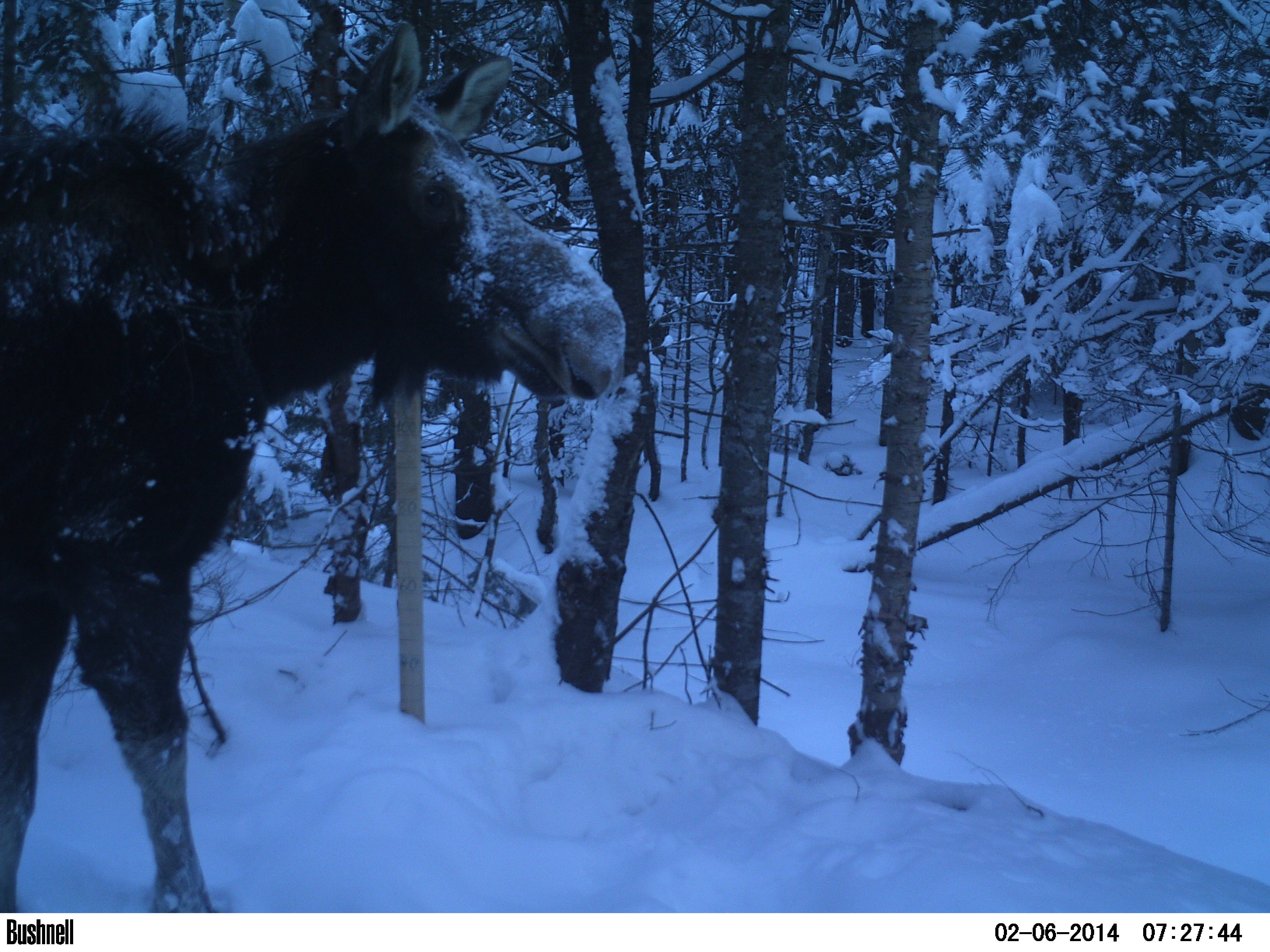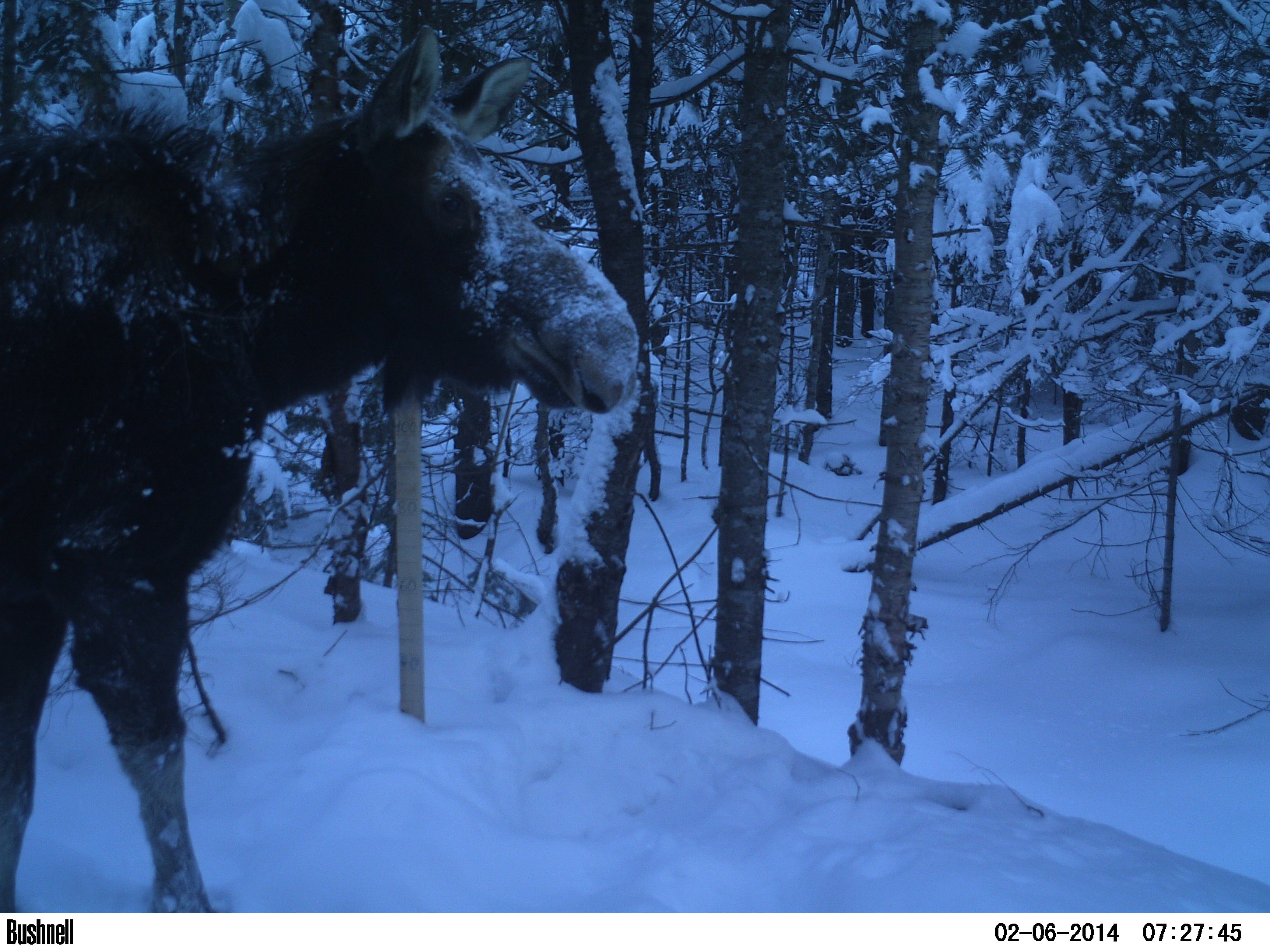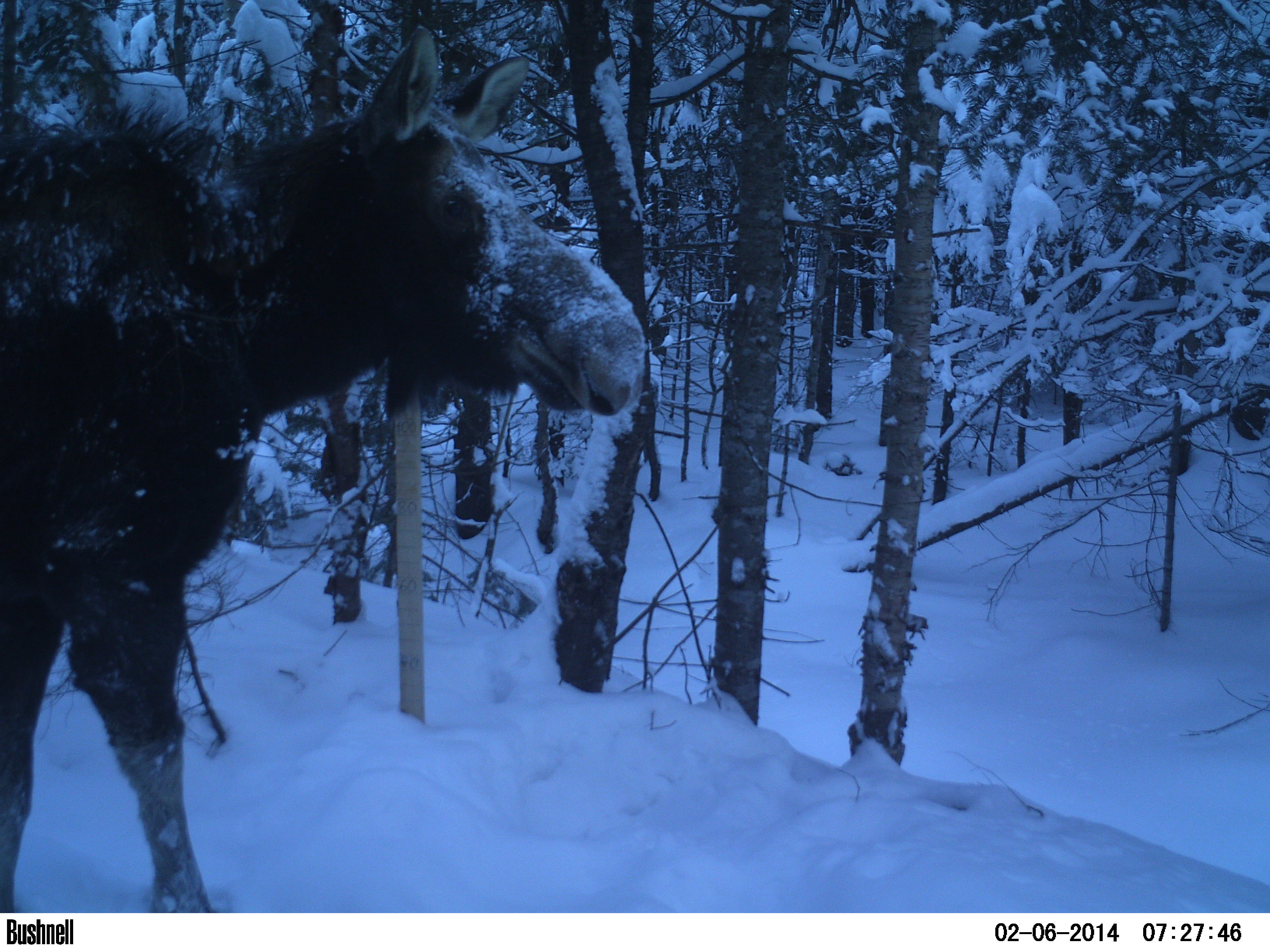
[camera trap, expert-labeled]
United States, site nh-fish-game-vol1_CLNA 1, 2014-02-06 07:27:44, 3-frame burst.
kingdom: Animalia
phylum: Chordata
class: Mammalia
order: Artiodactyla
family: Cervidae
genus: Alces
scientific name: Alces alces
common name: moose